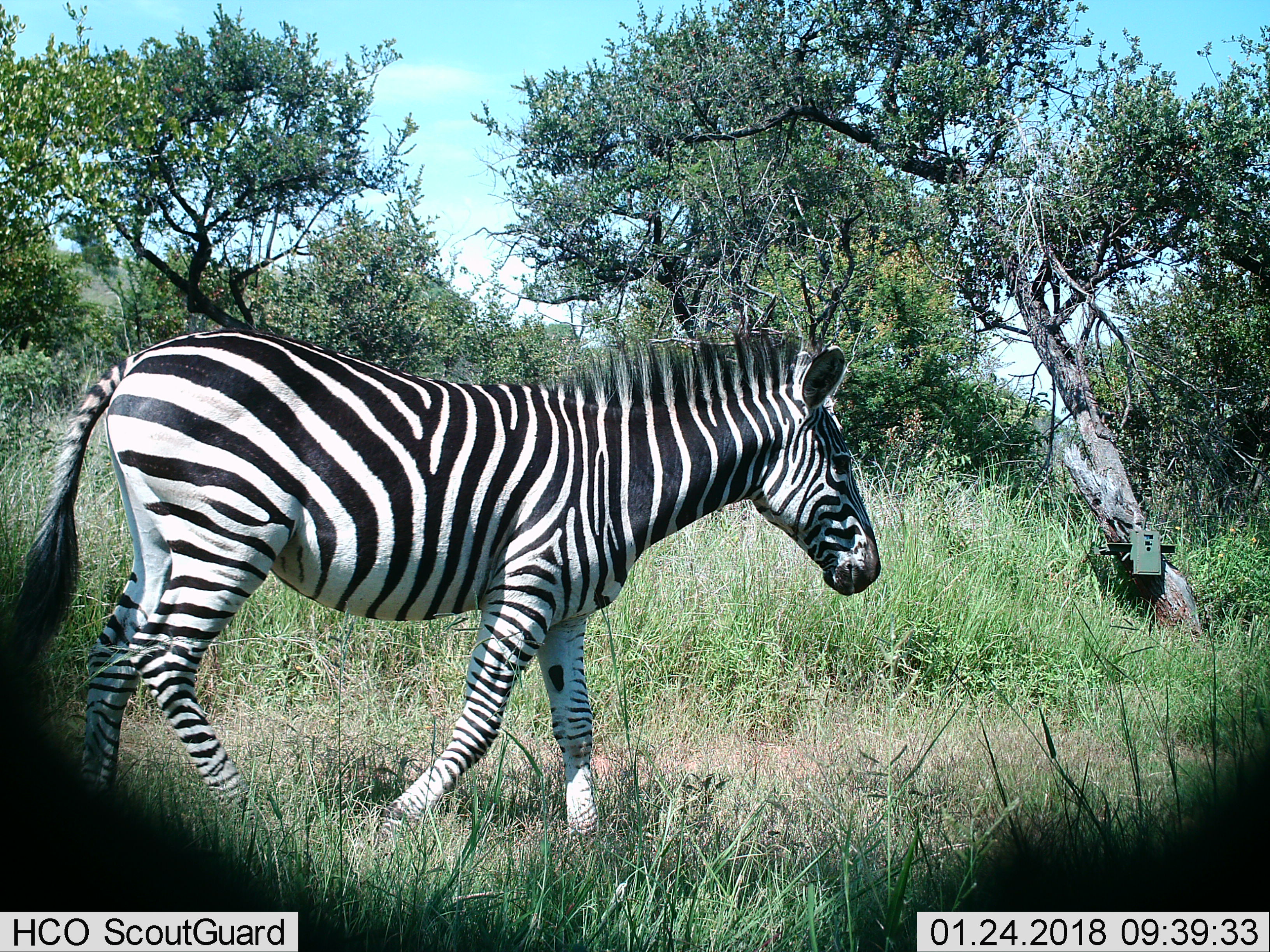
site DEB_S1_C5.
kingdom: Animalia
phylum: Chordata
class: Mammalia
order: Perissodactyla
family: Equidae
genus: Equus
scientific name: Equus quagga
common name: plains zebra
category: zebraplains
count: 1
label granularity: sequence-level